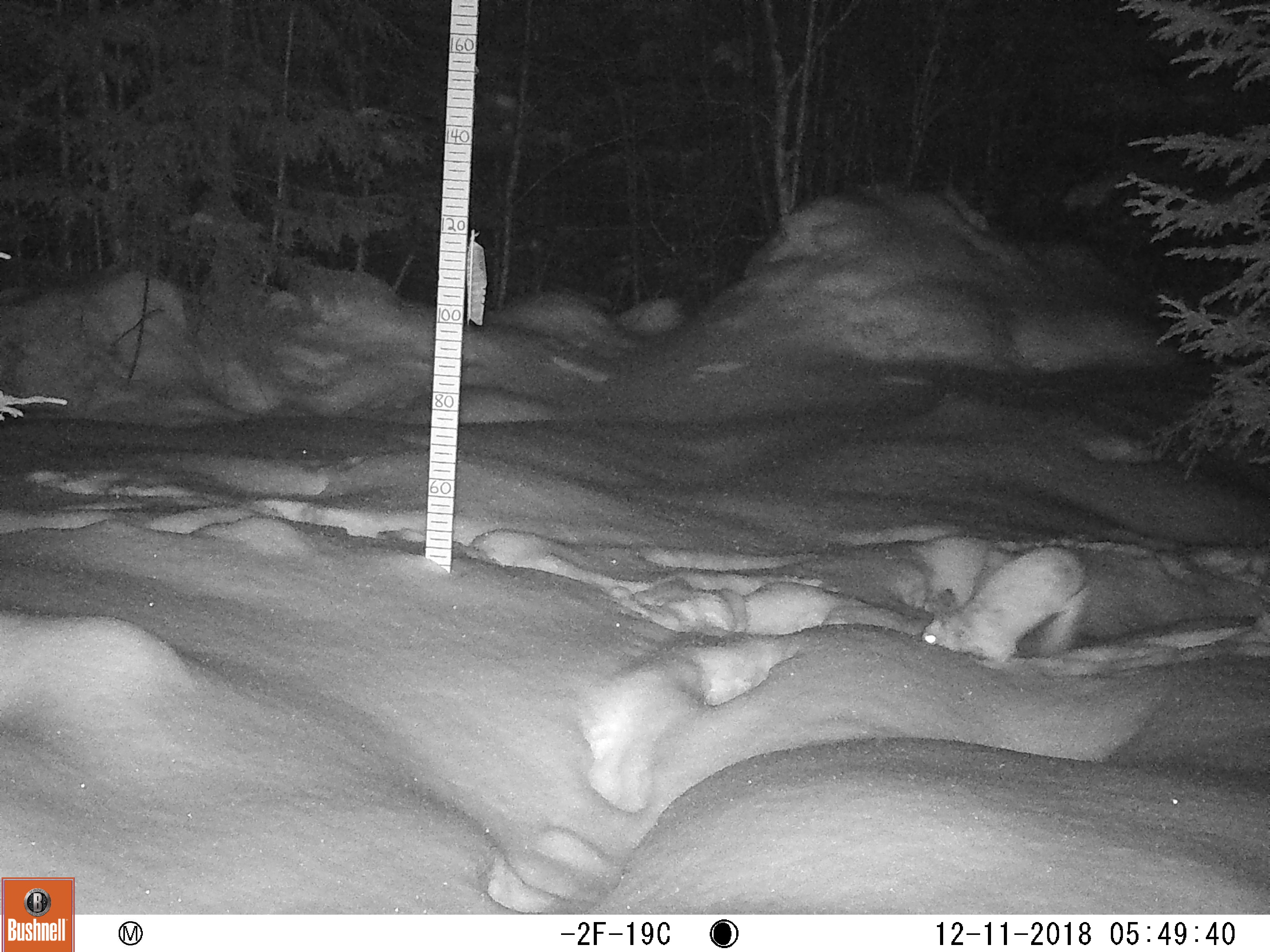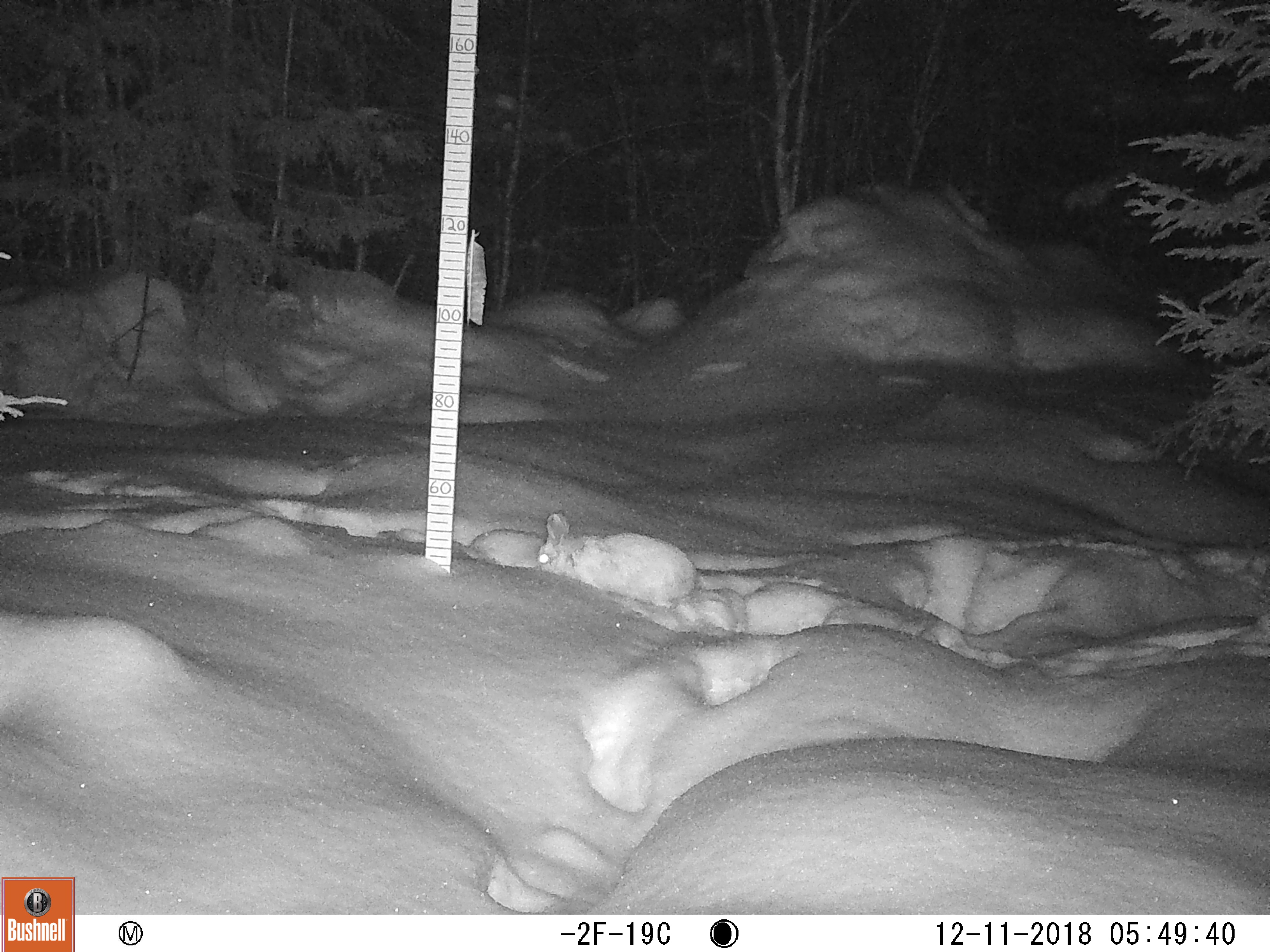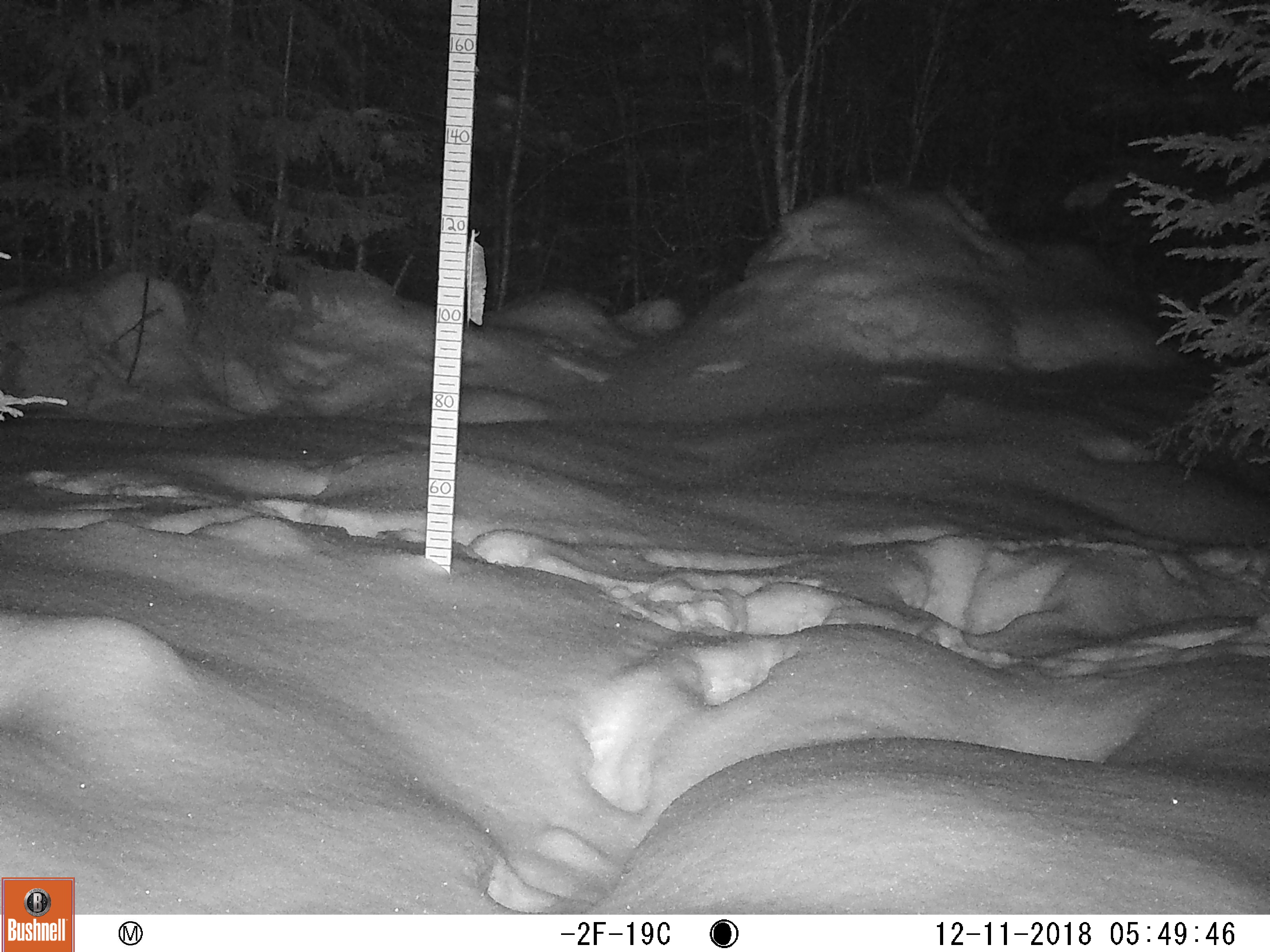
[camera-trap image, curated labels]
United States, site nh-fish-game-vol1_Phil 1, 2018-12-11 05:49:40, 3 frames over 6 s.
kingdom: Animalia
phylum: Chordata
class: Mammalia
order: Lagomorpha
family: Leporidae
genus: Lepus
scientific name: Lepus americanus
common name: snowshoe hare